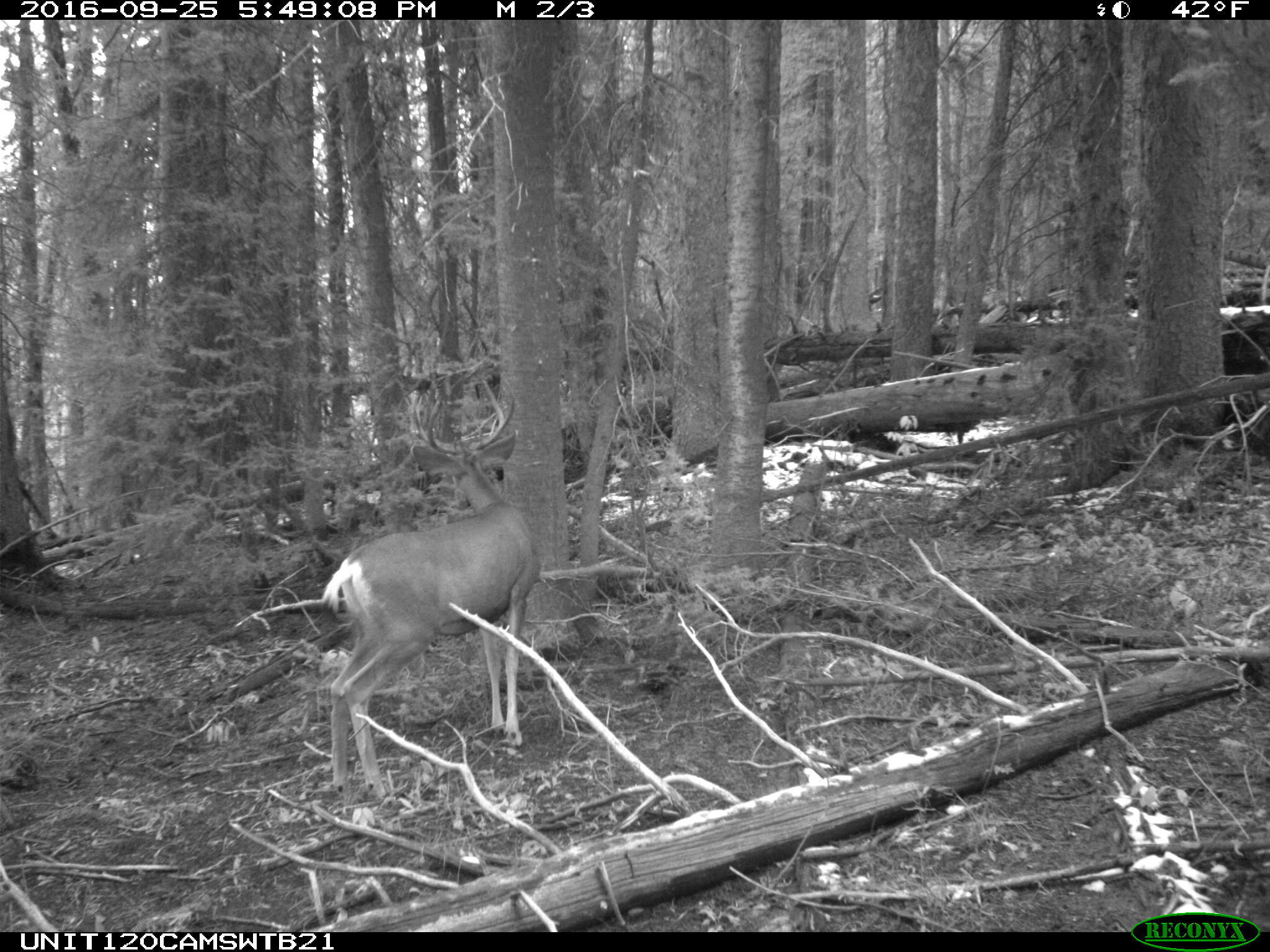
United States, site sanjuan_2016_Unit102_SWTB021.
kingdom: Animalia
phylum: Chordata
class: Mammalia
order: Artiodactyla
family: Cervidae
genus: Odocoileus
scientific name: Odocoileus hemionus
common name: mule deer